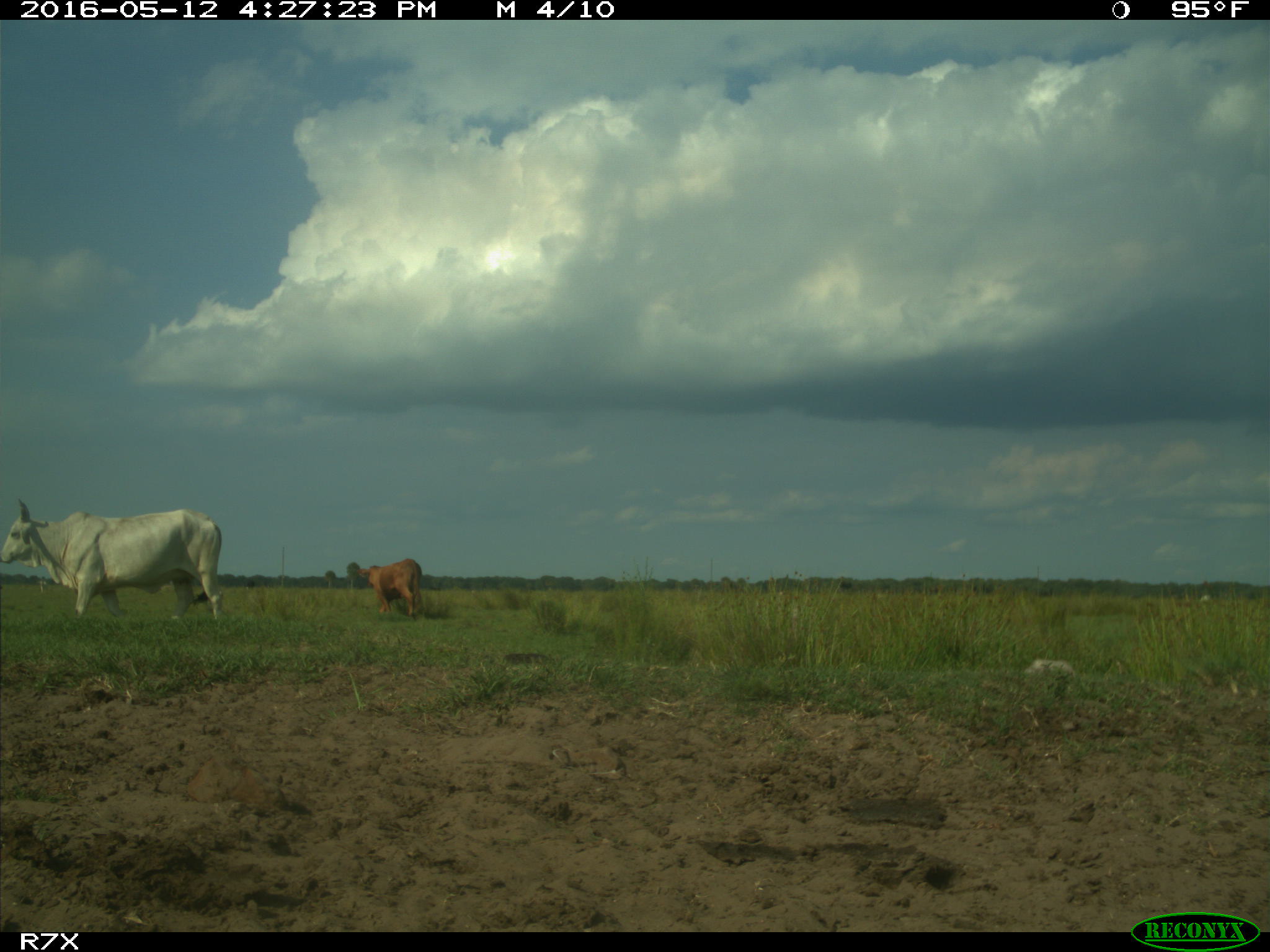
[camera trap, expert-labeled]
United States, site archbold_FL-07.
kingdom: Animalia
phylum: Chordata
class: Mammalia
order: Artiodactyla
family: Bovidae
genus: Bos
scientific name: Bos taurus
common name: domestic cow